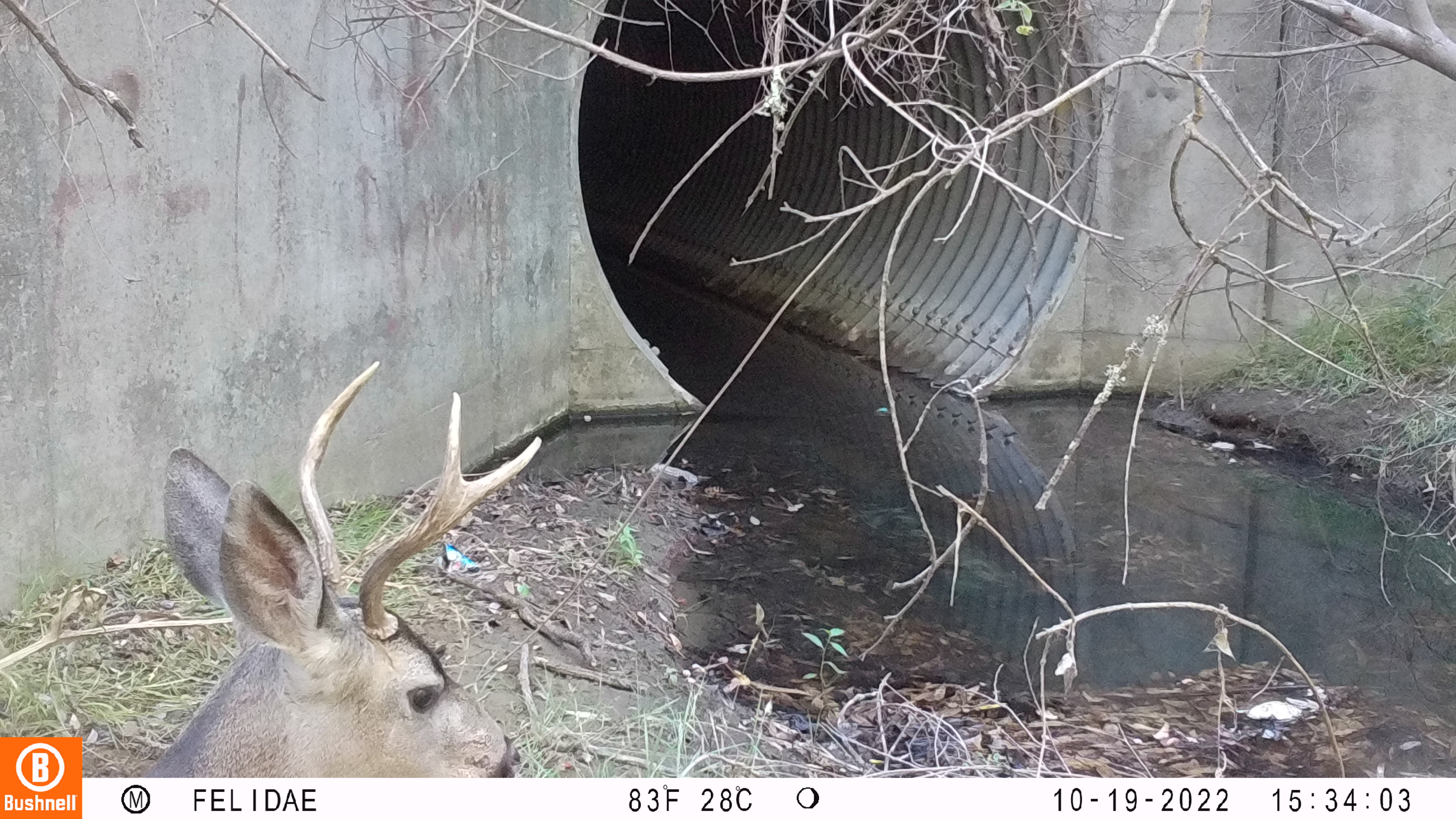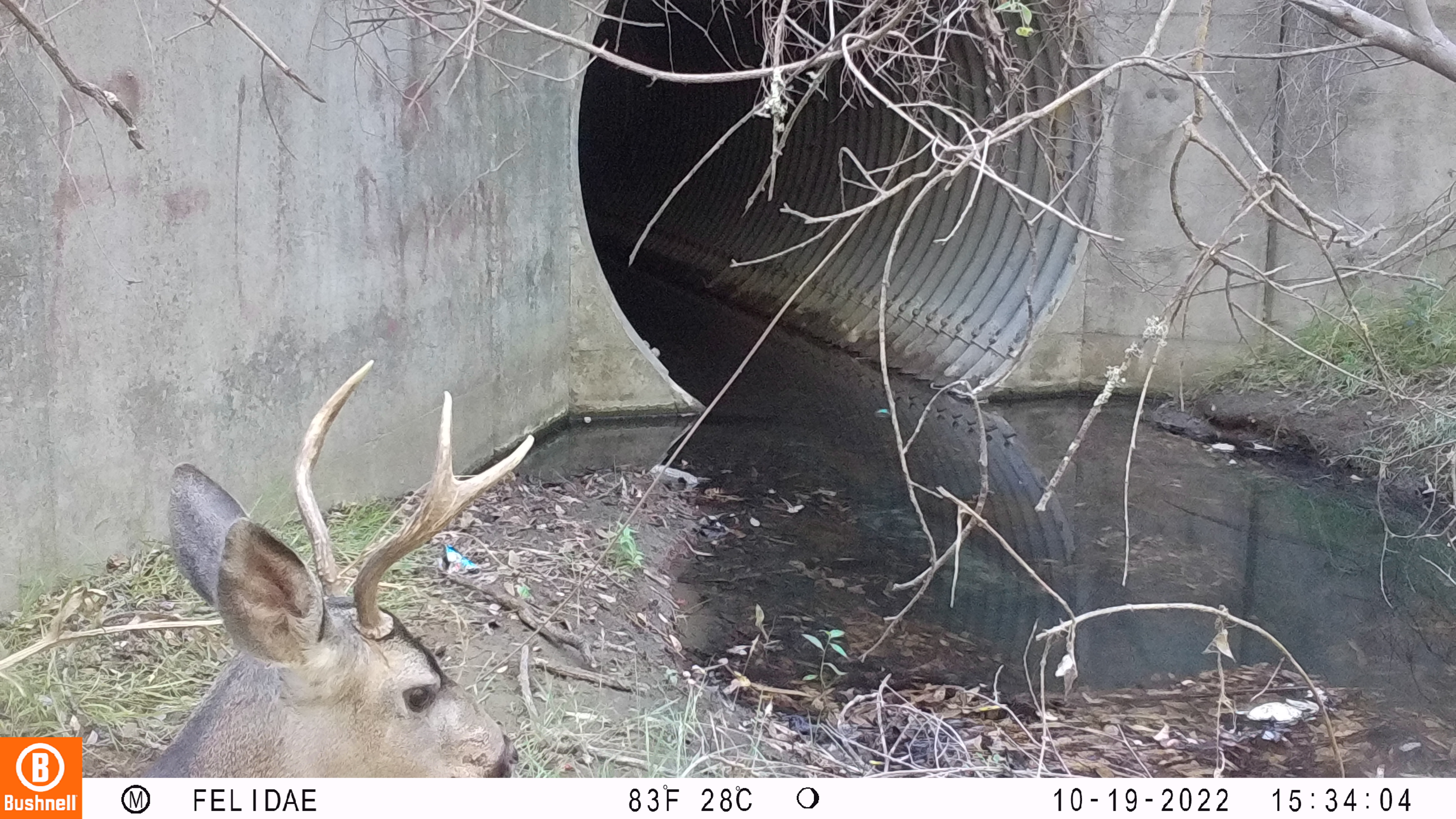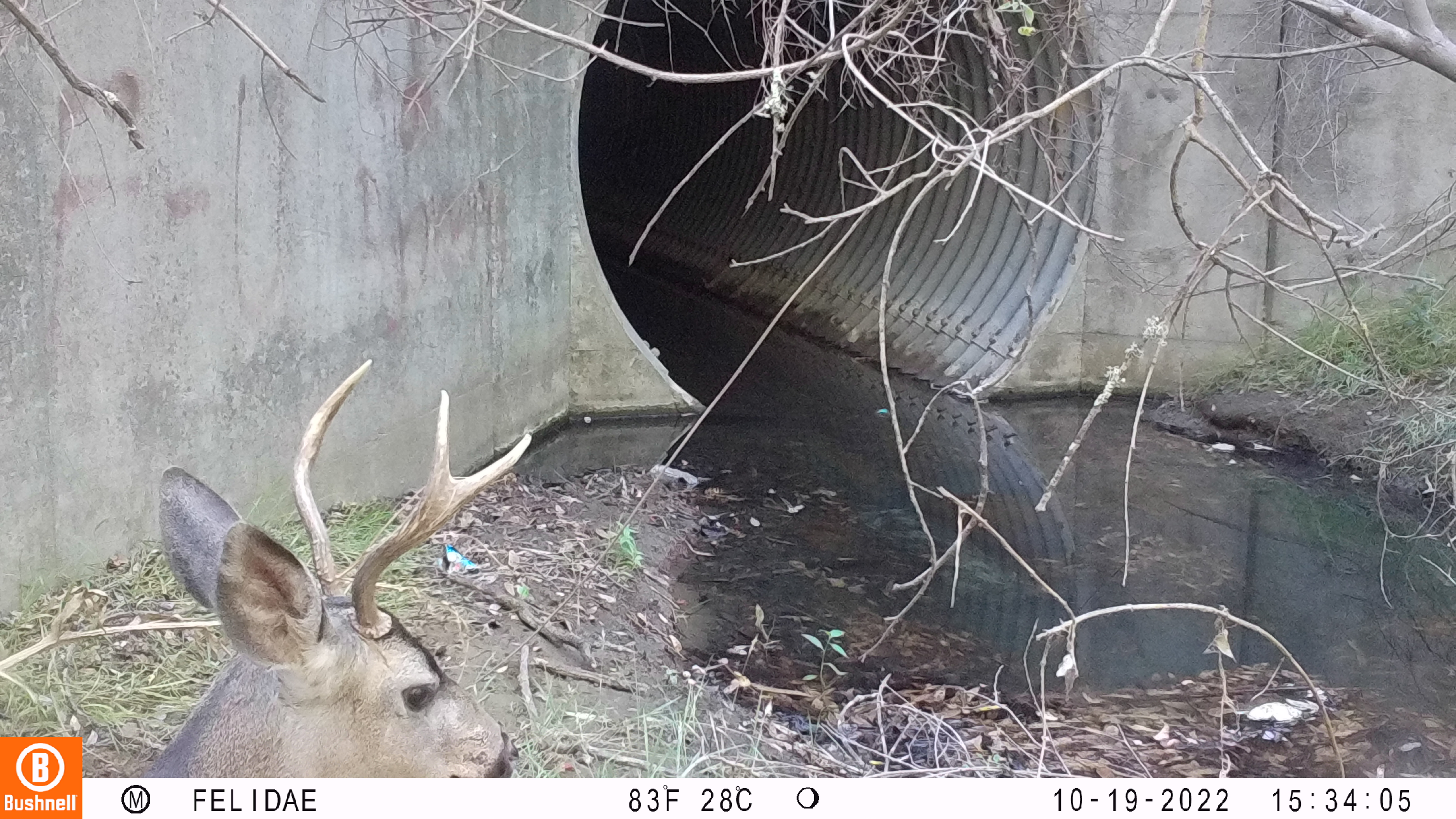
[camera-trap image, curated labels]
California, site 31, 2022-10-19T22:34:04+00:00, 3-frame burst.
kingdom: Animalia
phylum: Chordata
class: Mammalia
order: Artiodactyla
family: Cervidae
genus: Odocoileus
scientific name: Odocoileus hemionus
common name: mule deer